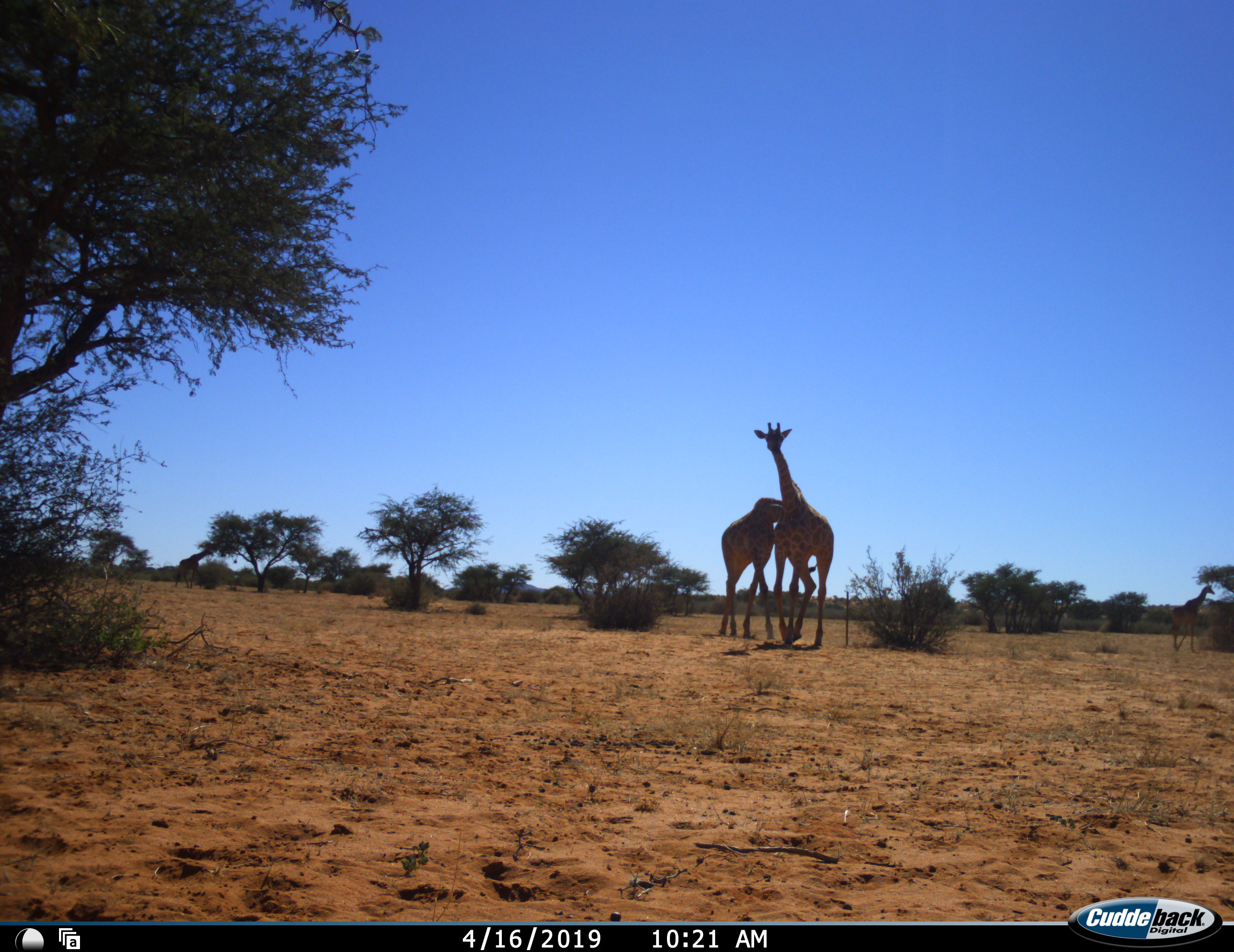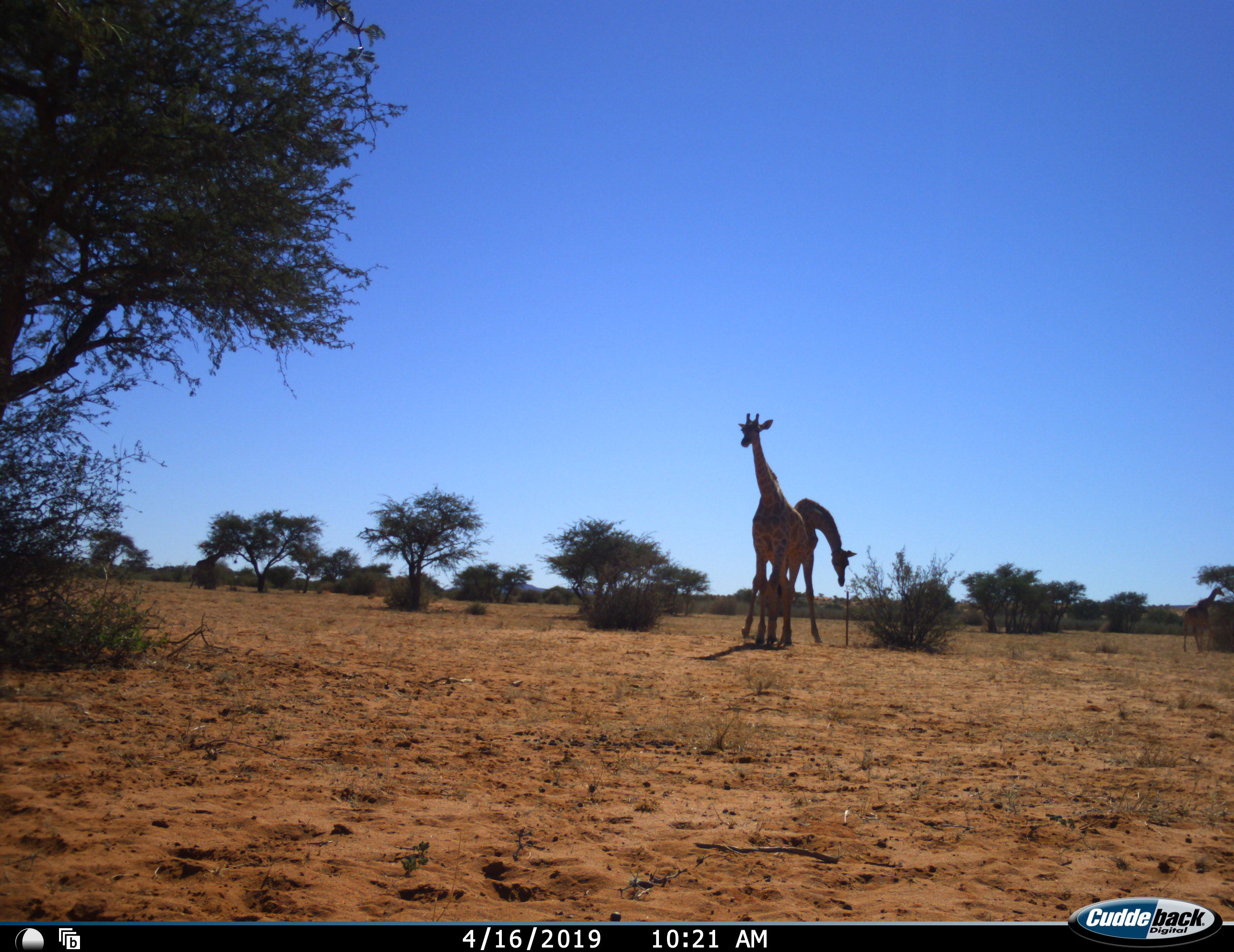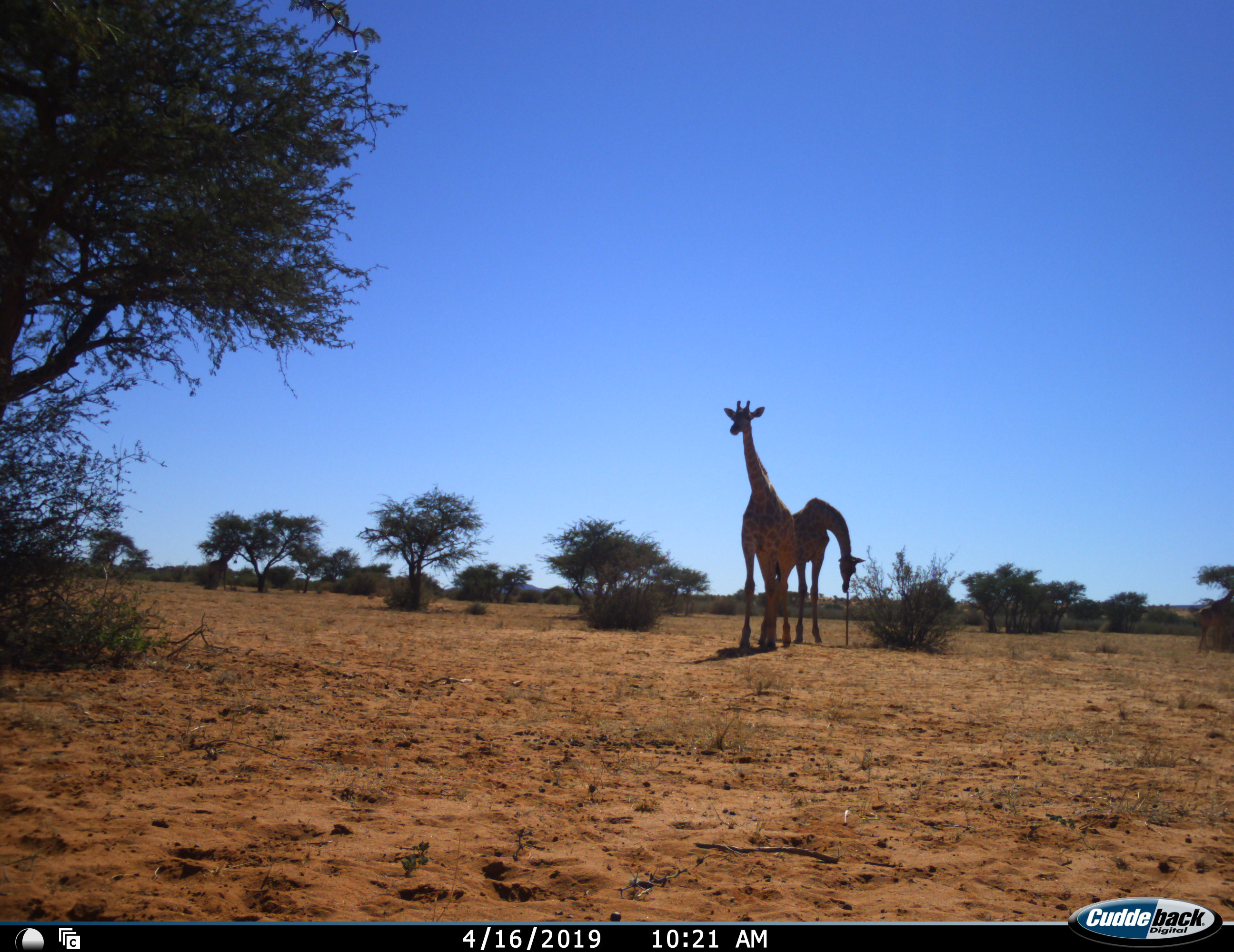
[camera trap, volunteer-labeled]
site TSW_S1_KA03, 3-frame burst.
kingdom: Animalia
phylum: Chordata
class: Mammalia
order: Artiodactyla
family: Giraffidae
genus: Giraffa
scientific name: Giraffa camelopardalis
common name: giraffe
Giraffe (Giraffa camelopardalis), count 4. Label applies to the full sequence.